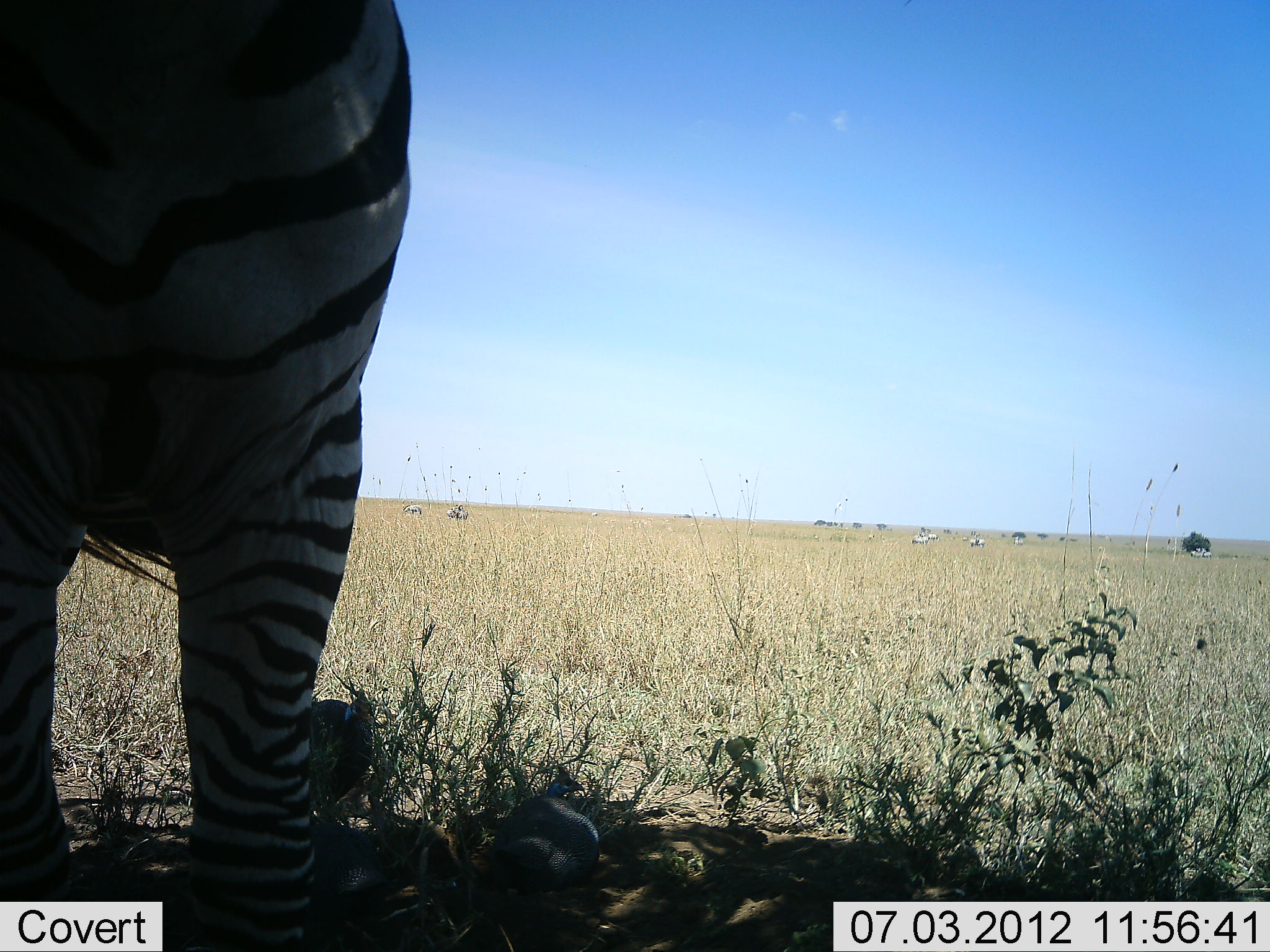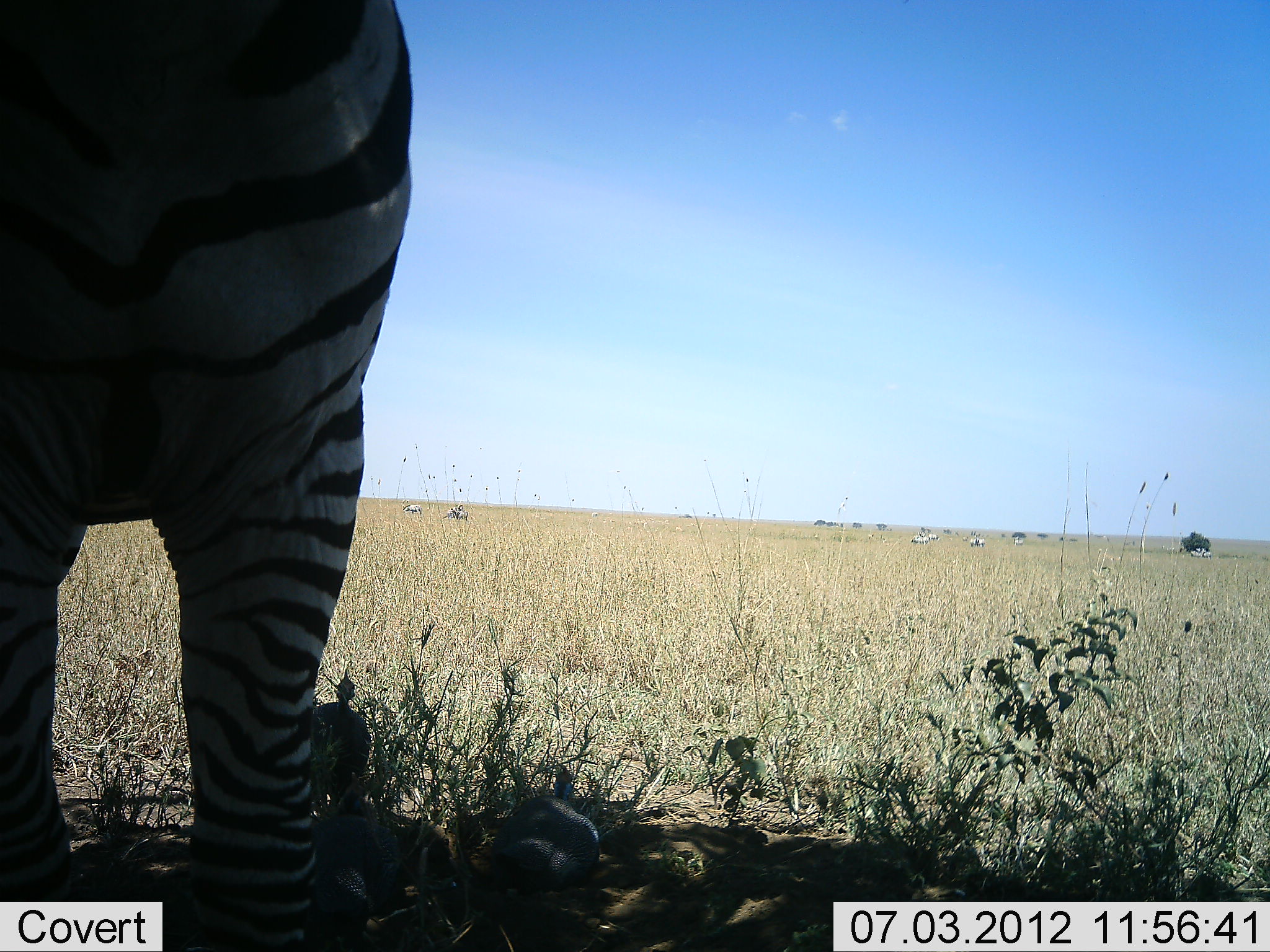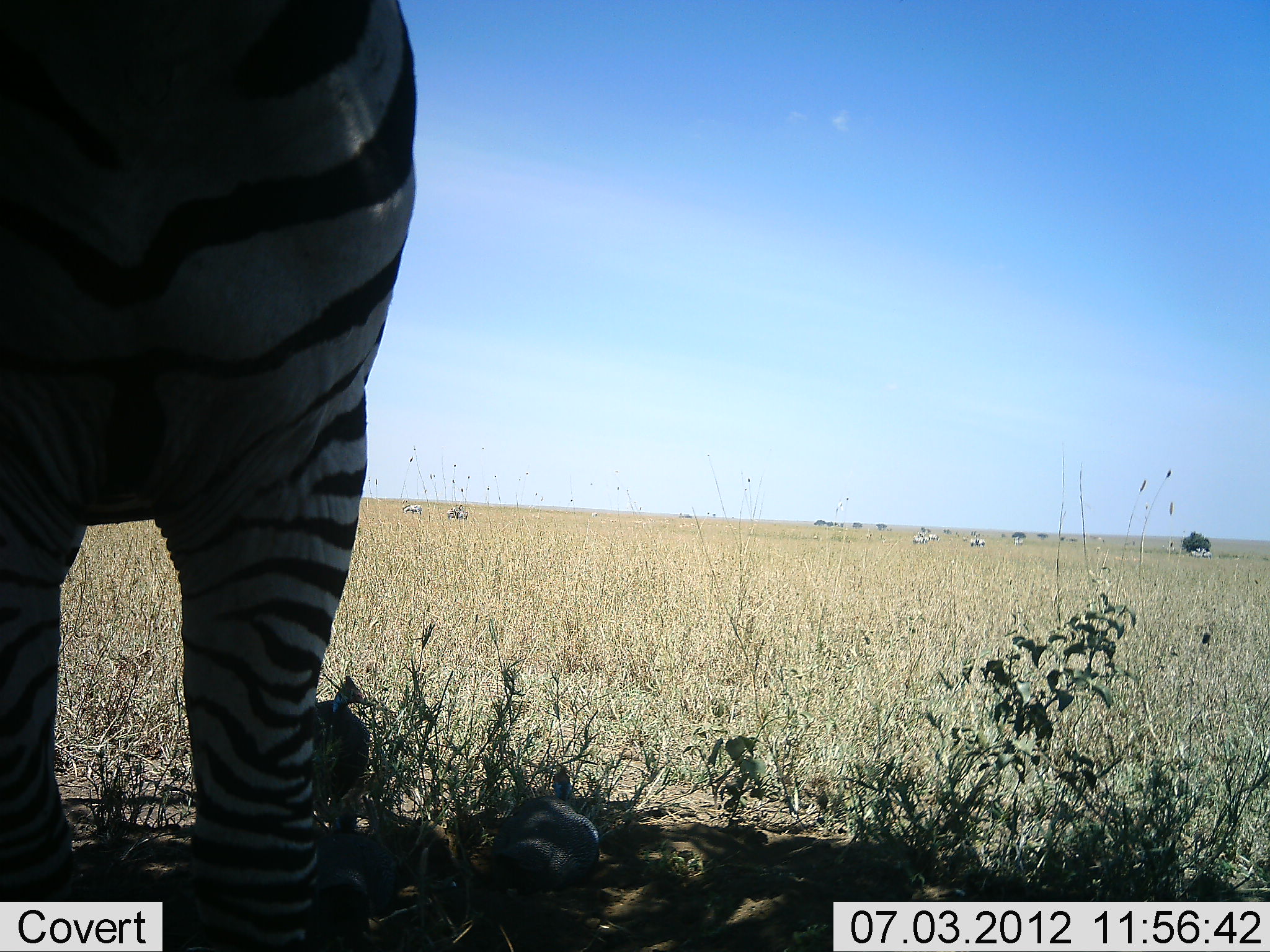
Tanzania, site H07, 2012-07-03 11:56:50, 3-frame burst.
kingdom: Animalia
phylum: Chordata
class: Aves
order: Galliformes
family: Numididae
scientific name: Numididae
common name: guinea fowl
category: guineafowl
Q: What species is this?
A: Guineafowl (guinea fowl) (Numididae).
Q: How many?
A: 3.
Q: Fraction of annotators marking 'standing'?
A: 17%.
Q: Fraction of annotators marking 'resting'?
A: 83%.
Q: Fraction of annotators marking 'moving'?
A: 25%.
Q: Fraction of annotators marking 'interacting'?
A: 0%.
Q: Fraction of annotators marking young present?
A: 0%.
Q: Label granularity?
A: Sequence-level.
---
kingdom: Animalia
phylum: Chordata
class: Mammalia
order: Perissodactyla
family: Equidae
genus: Equus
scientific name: Equus quagga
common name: plains zebra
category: zebra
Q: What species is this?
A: Zebra (plains zebra) (Equus quagga).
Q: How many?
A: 1.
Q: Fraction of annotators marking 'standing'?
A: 89%.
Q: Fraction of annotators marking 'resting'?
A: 11%.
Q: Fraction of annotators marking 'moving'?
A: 0%.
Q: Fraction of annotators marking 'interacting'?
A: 5%.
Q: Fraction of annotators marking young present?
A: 0%.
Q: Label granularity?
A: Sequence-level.